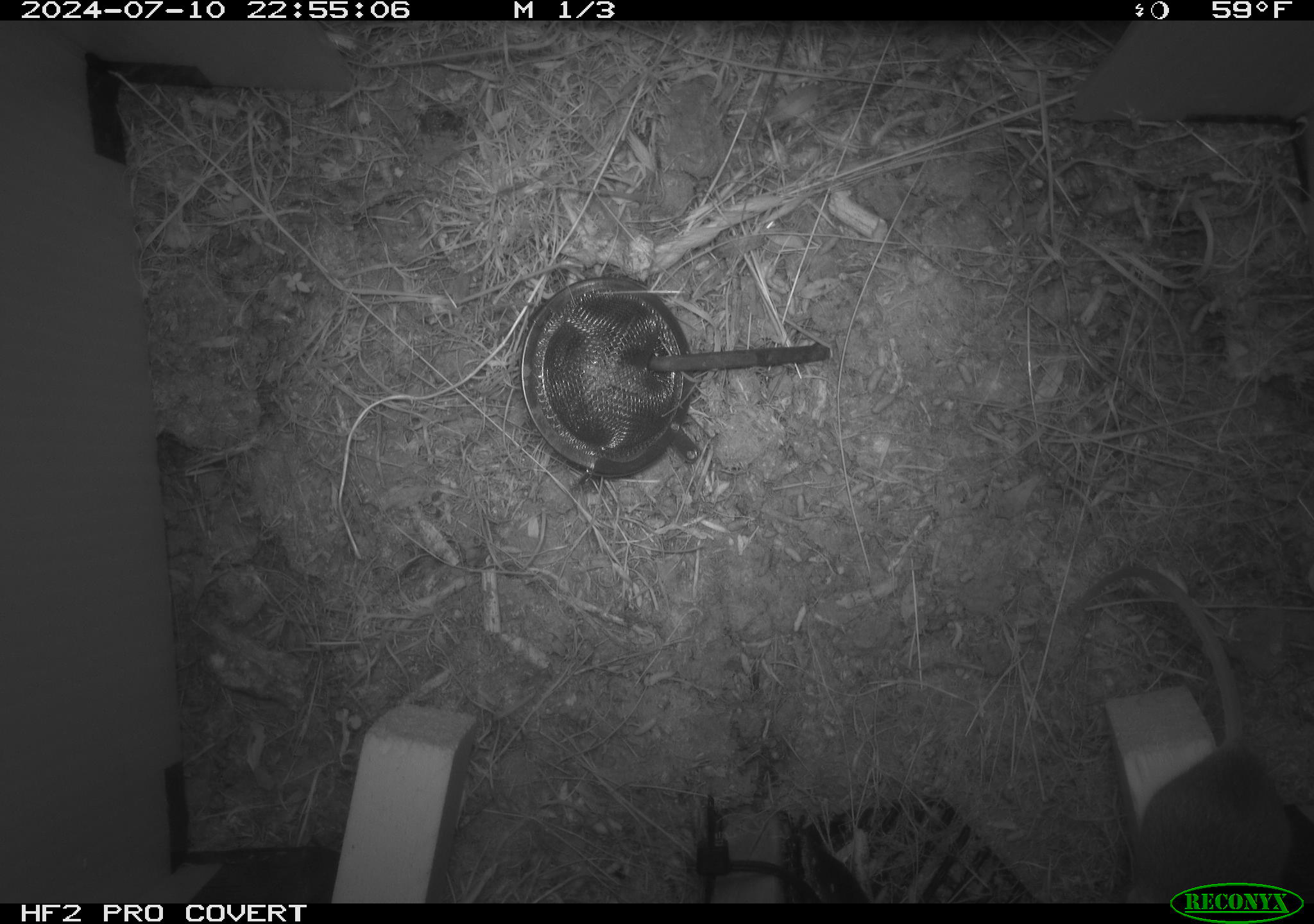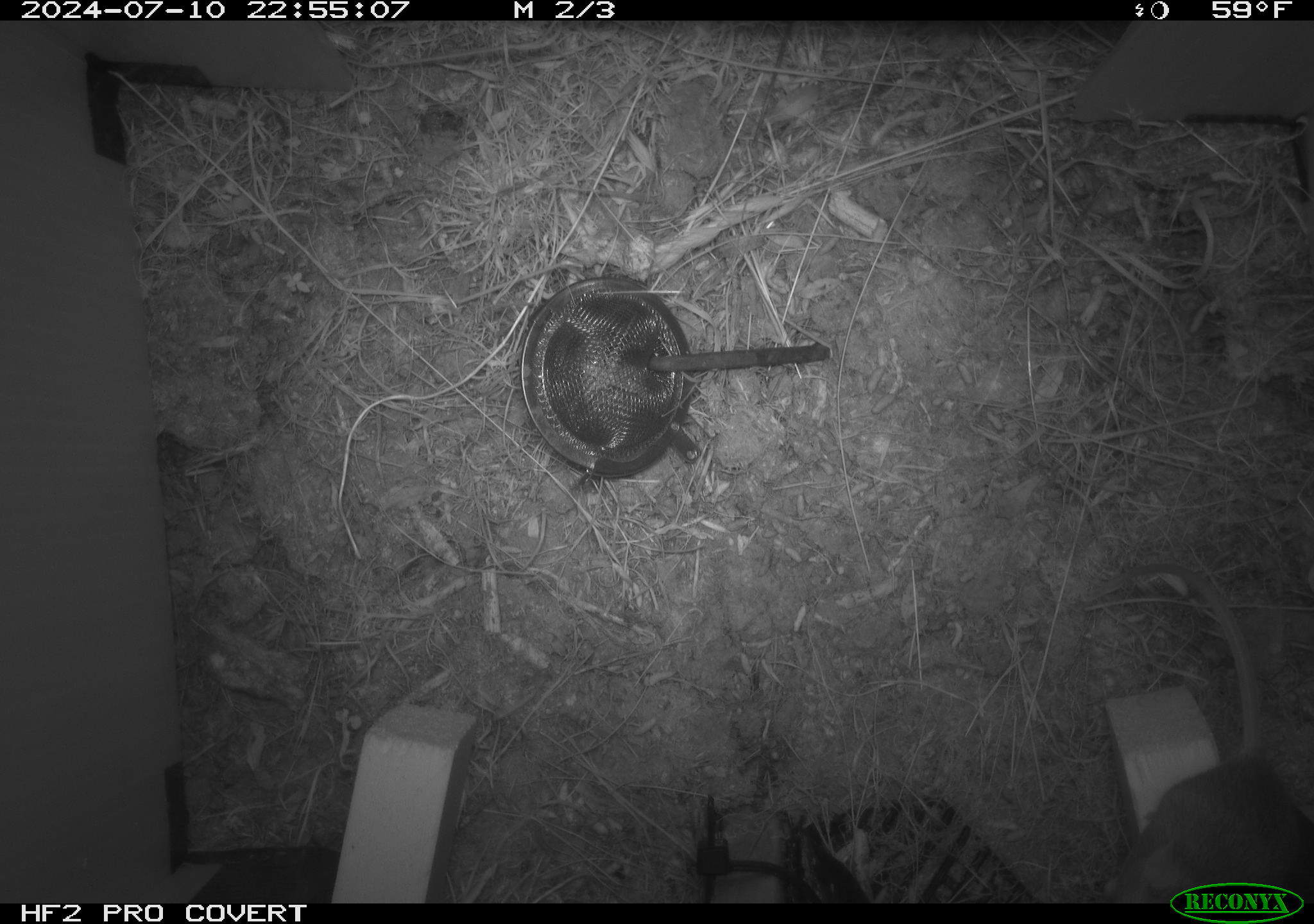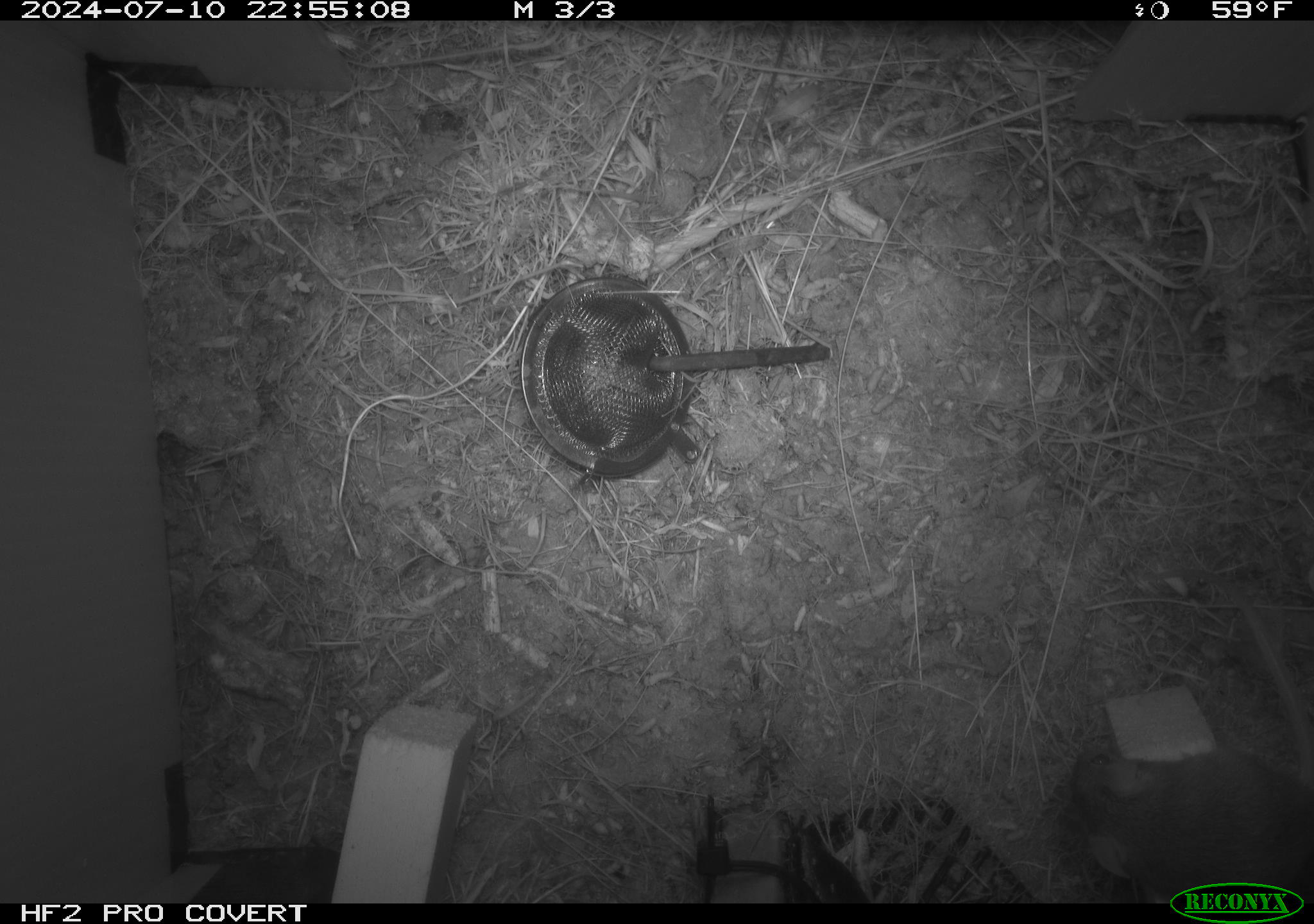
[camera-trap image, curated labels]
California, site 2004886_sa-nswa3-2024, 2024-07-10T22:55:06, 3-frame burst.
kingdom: Animalia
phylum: Chordata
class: Mammalia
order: Rodentia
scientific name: Rodentia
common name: rodent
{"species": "rodent (Rodentia)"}